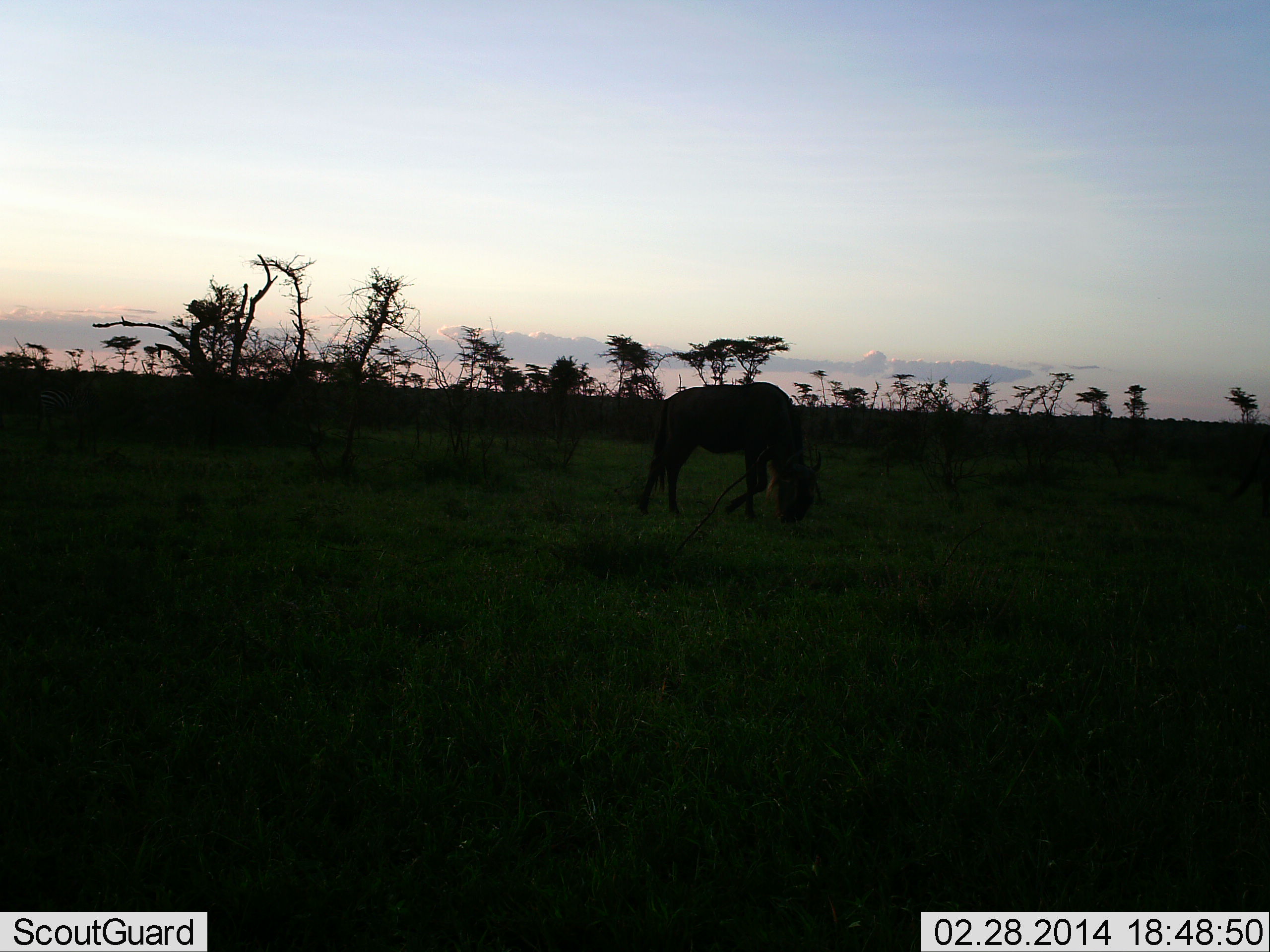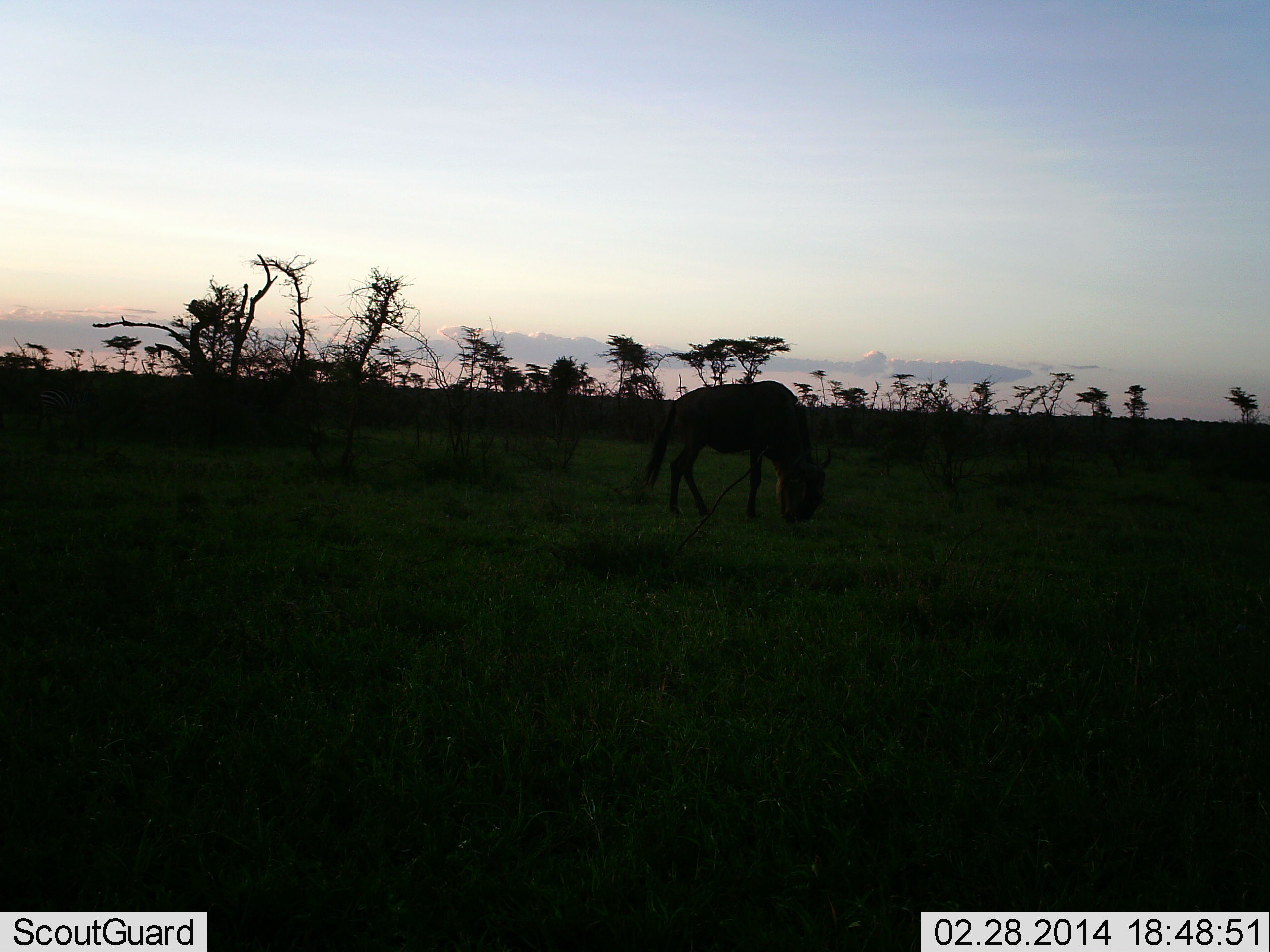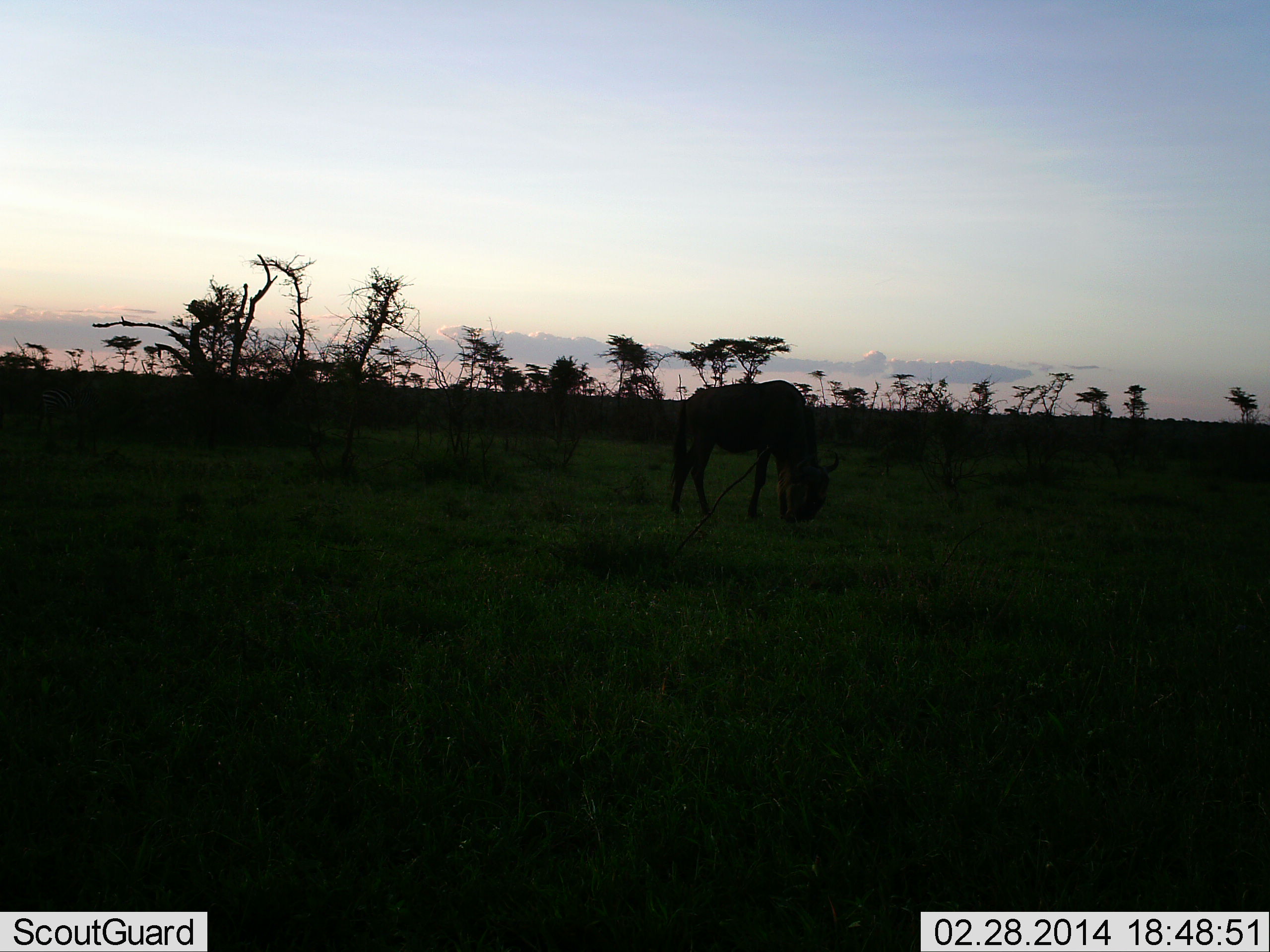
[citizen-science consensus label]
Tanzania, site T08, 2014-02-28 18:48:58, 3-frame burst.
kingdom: Animalia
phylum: Chordata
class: Mammalia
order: Artiodactyla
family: Bovidae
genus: Connochaetes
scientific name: Connochaetes taurinus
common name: blue wildebeest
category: wildebeest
Wildebeest (blue wildebeest) (Connochaetes taurinus), count 1. Behavior (volunteer vote fractions): standing 30%, resting 0%, moving 40%, interacting 0%. Young present (vote fraction): 0%. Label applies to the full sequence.